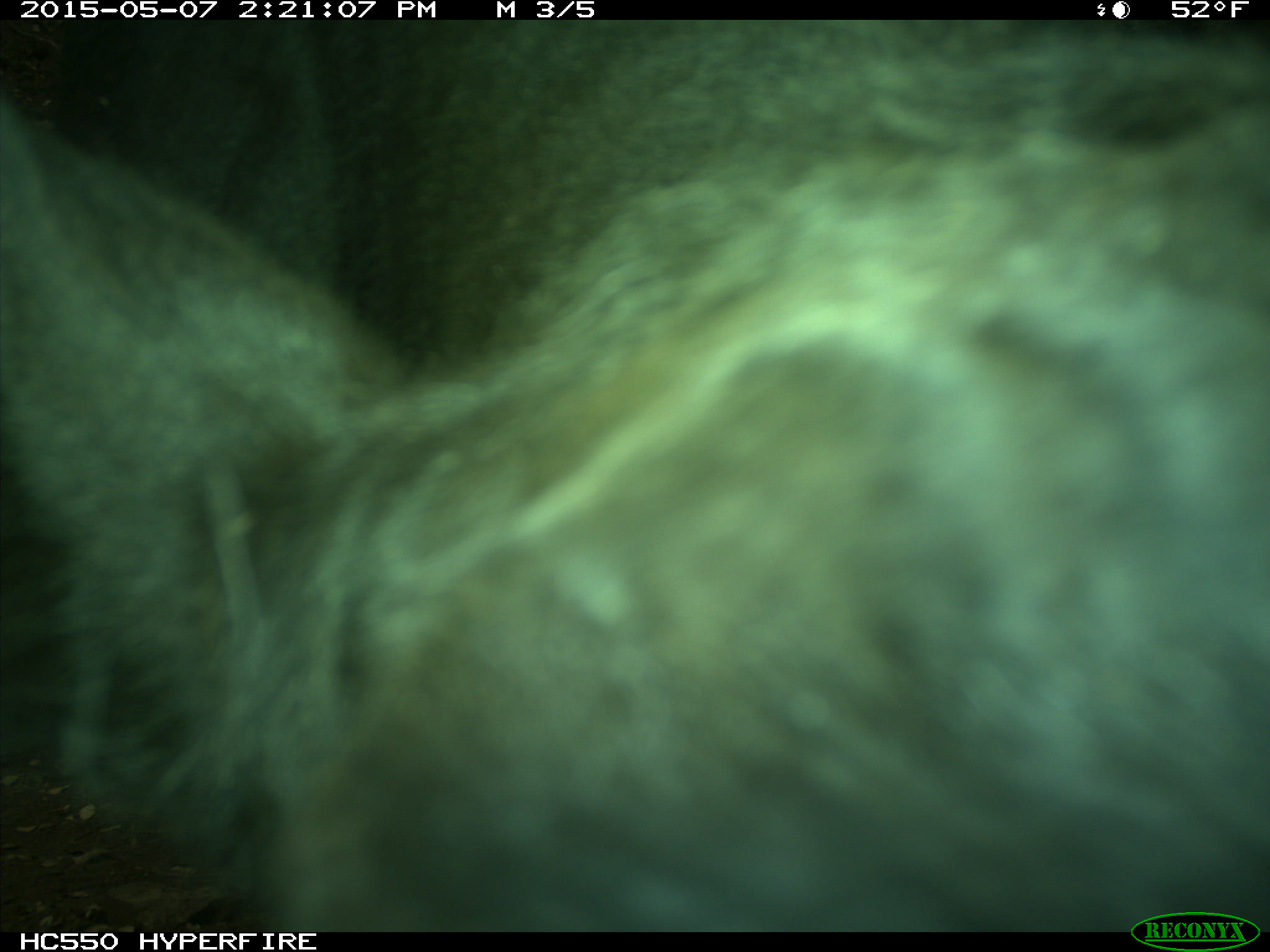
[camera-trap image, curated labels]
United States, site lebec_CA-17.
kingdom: Animalia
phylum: Chordata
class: Mammalia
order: Artiodactyla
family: Bovidae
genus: Bos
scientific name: Bos taurus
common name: domestic cow